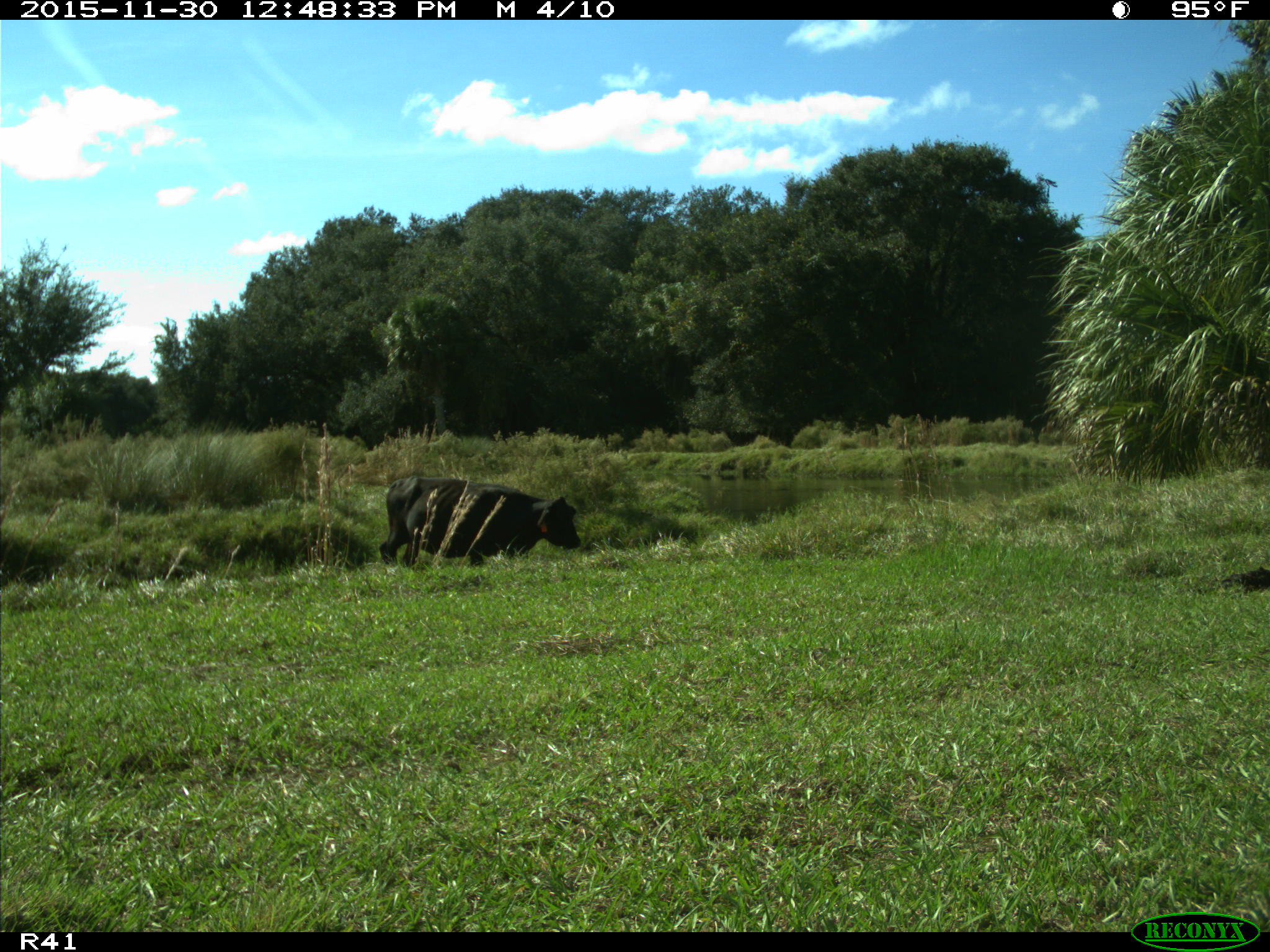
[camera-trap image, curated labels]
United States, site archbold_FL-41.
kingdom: Animalia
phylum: Chordata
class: Mammalia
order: Artiodactyla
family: Bovidae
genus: Bos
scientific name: Bos taurus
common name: domestic cow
Bos taurus (domestic cow).